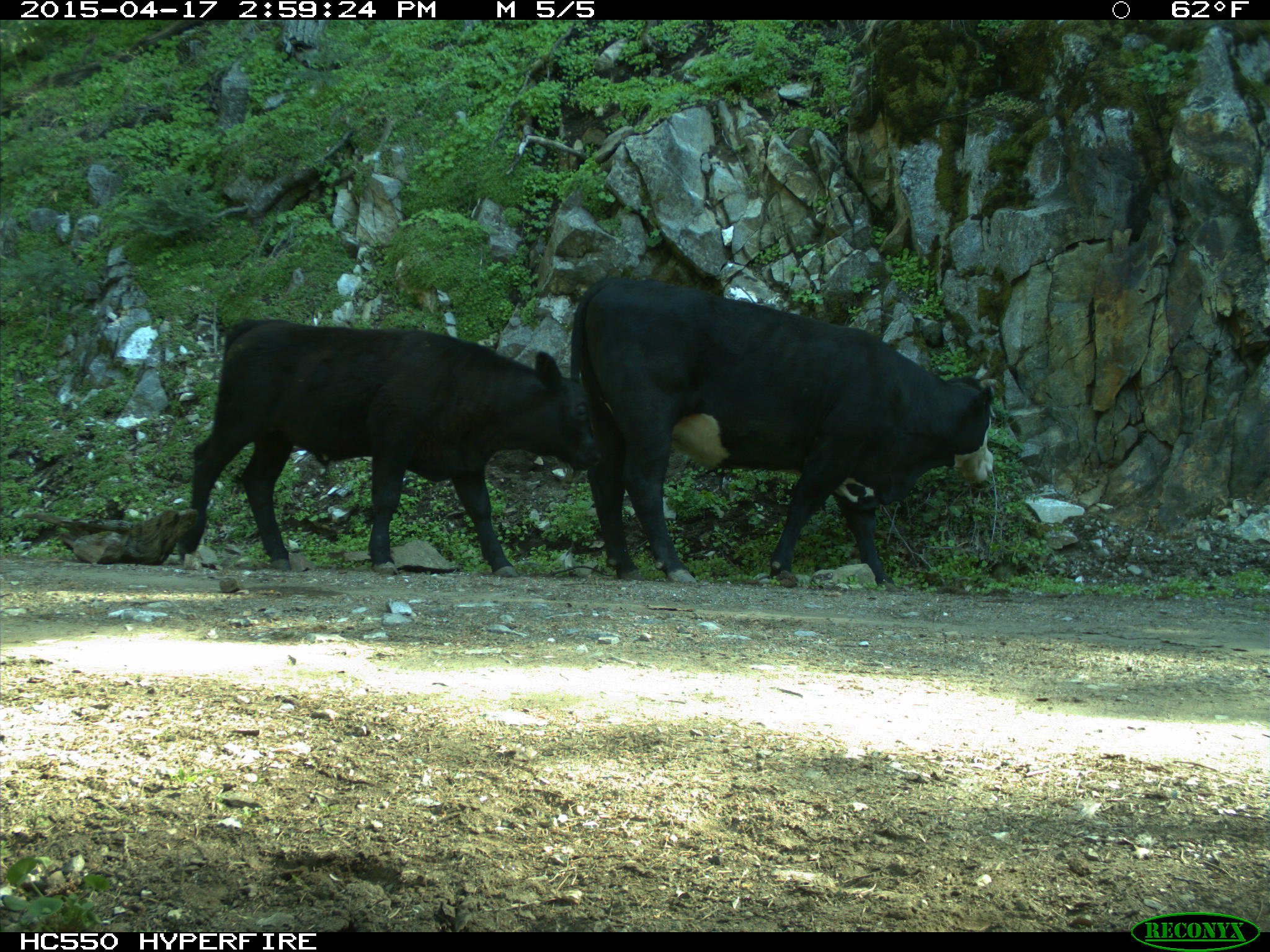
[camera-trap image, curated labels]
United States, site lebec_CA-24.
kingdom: Animalia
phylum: Chordata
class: Mammalia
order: Artiodactyla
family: Bovidae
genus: Bos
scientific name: Bos taurus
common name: domestic cow